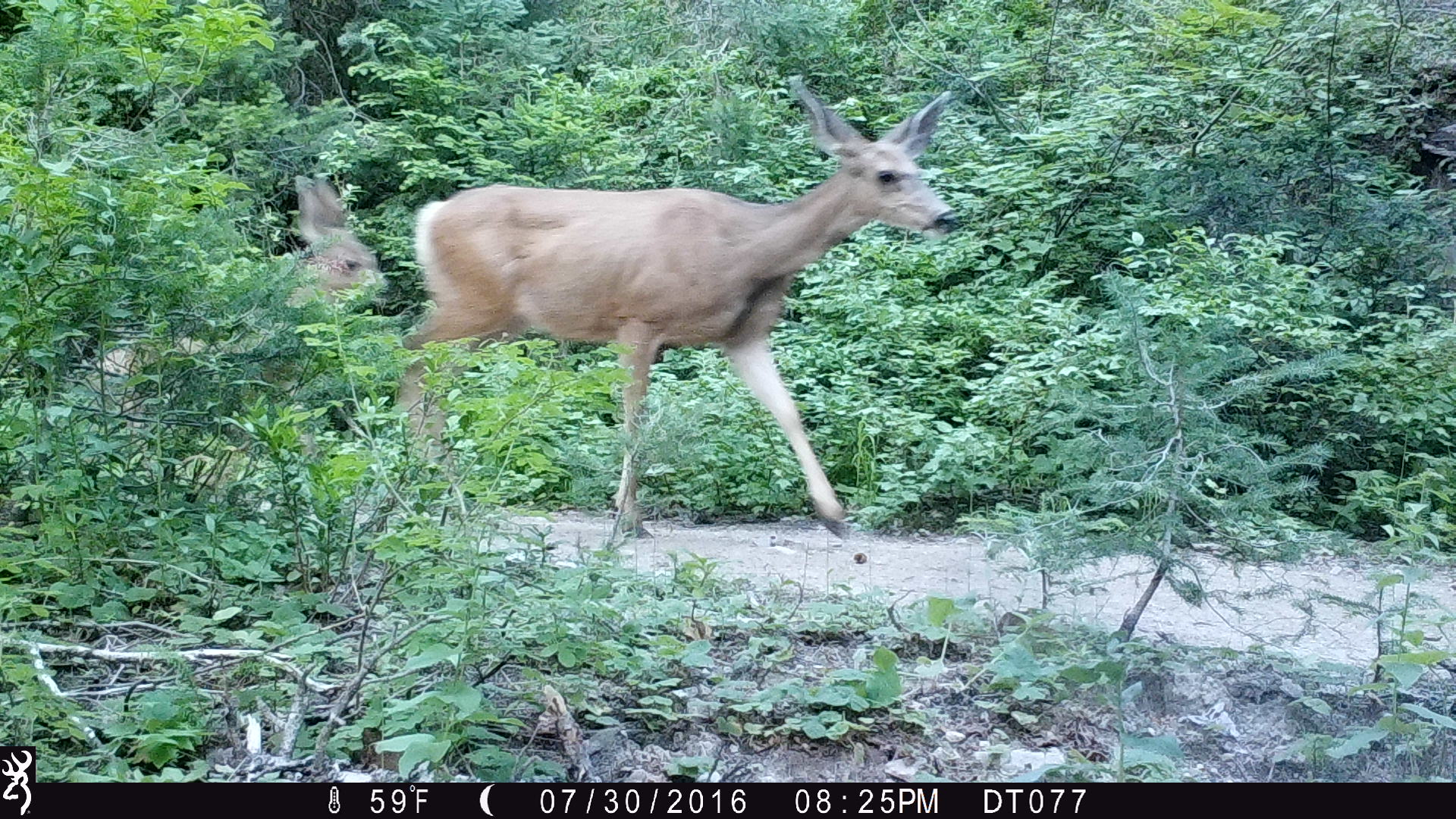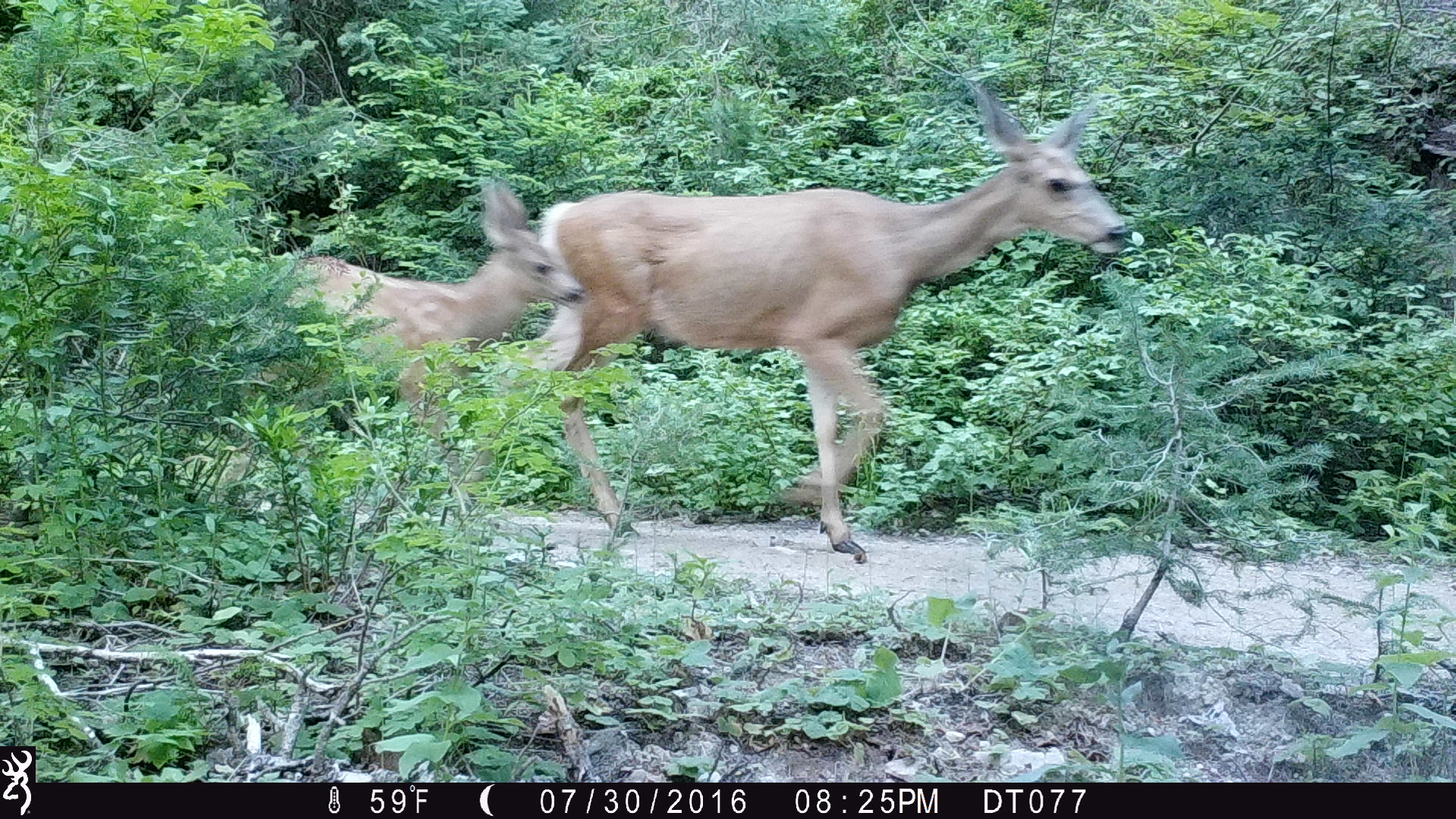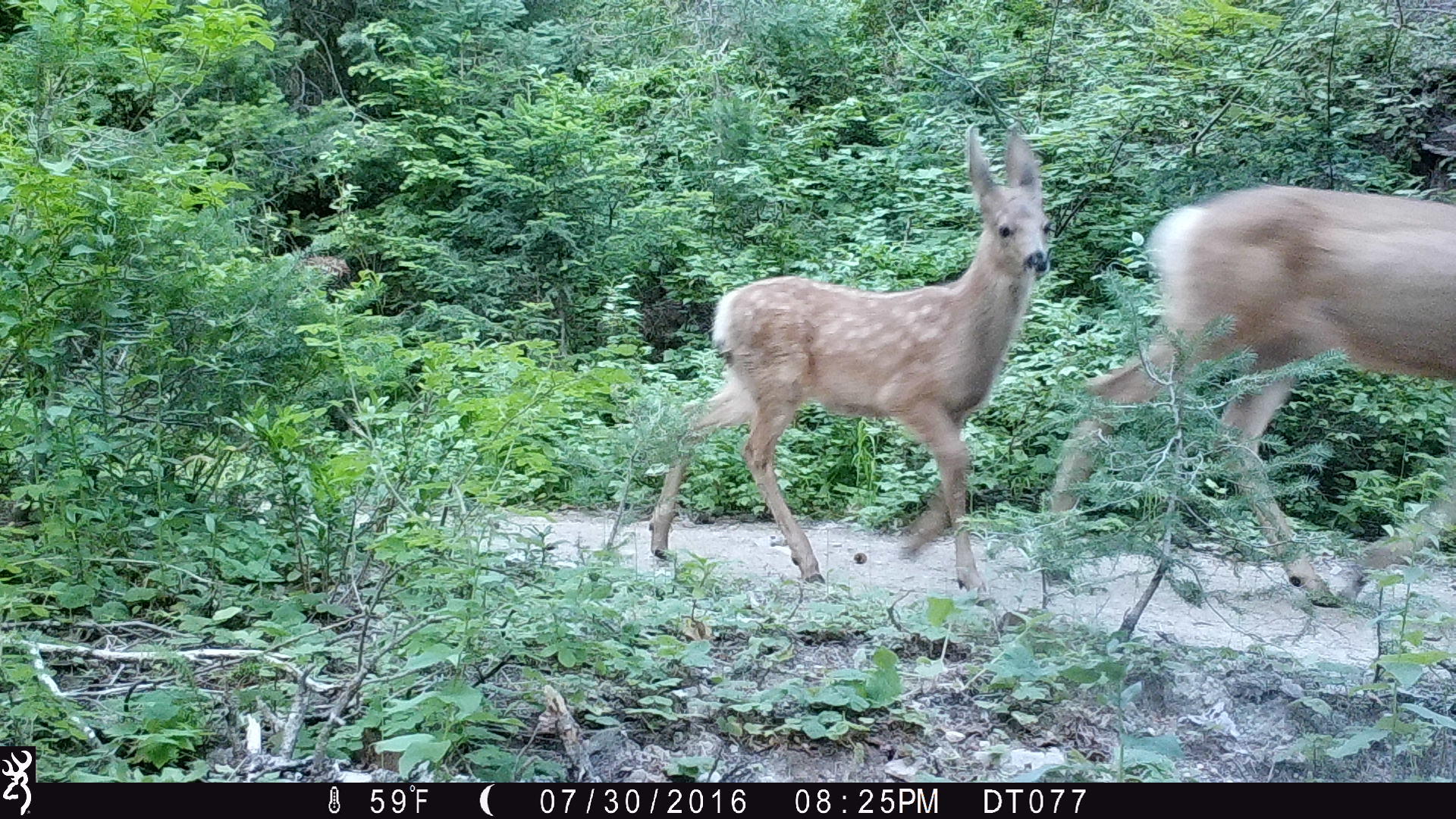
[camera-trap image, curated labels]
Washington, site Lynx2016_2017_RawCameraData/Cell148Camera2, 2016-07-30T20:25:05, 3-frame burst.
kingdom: Animalia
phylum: Chordata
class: Mammalia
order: Artiodactyla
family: Cervidae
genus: Odocoileus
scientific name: Odocoileus hemionus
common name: mule deer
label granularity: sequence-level